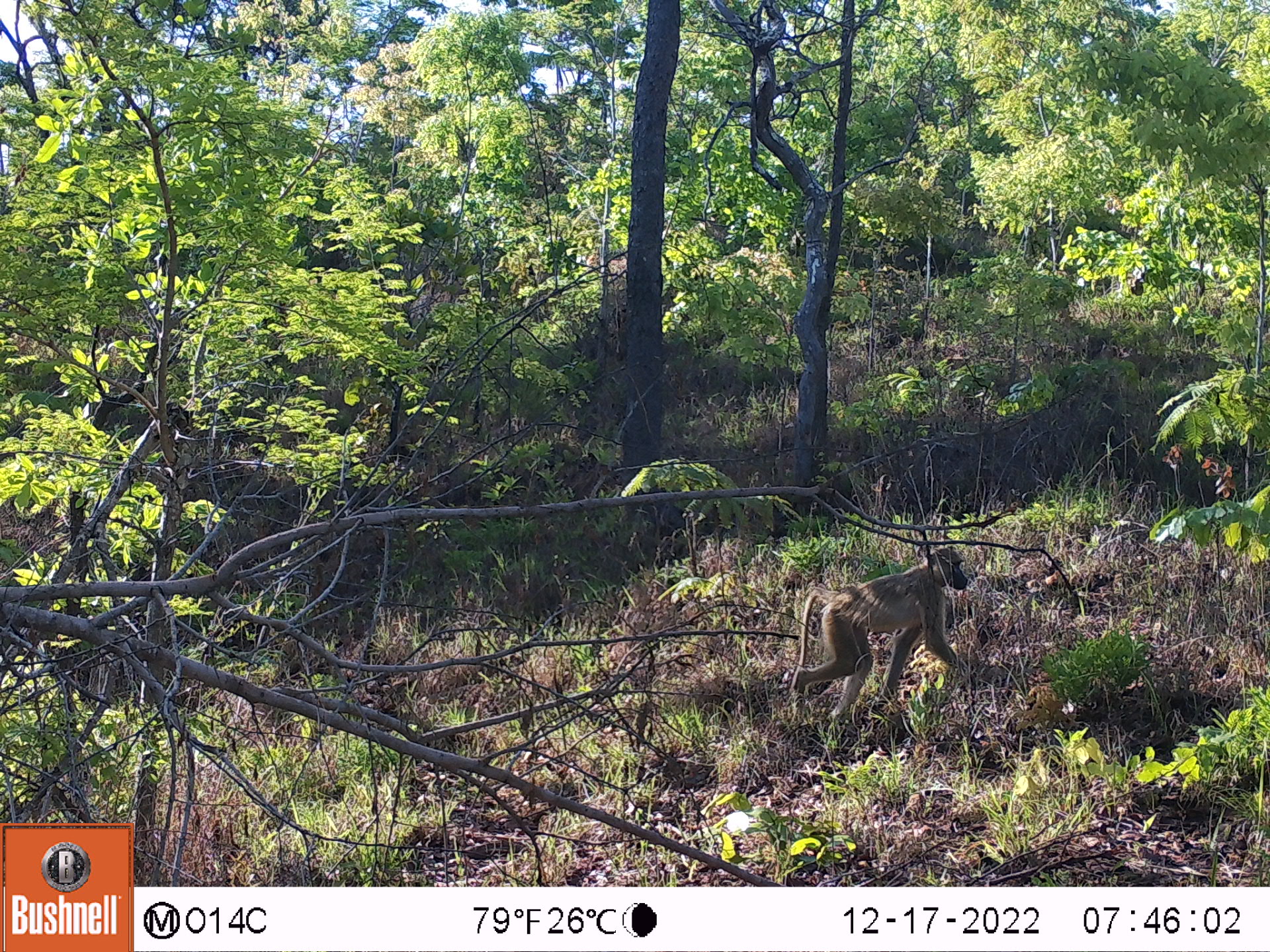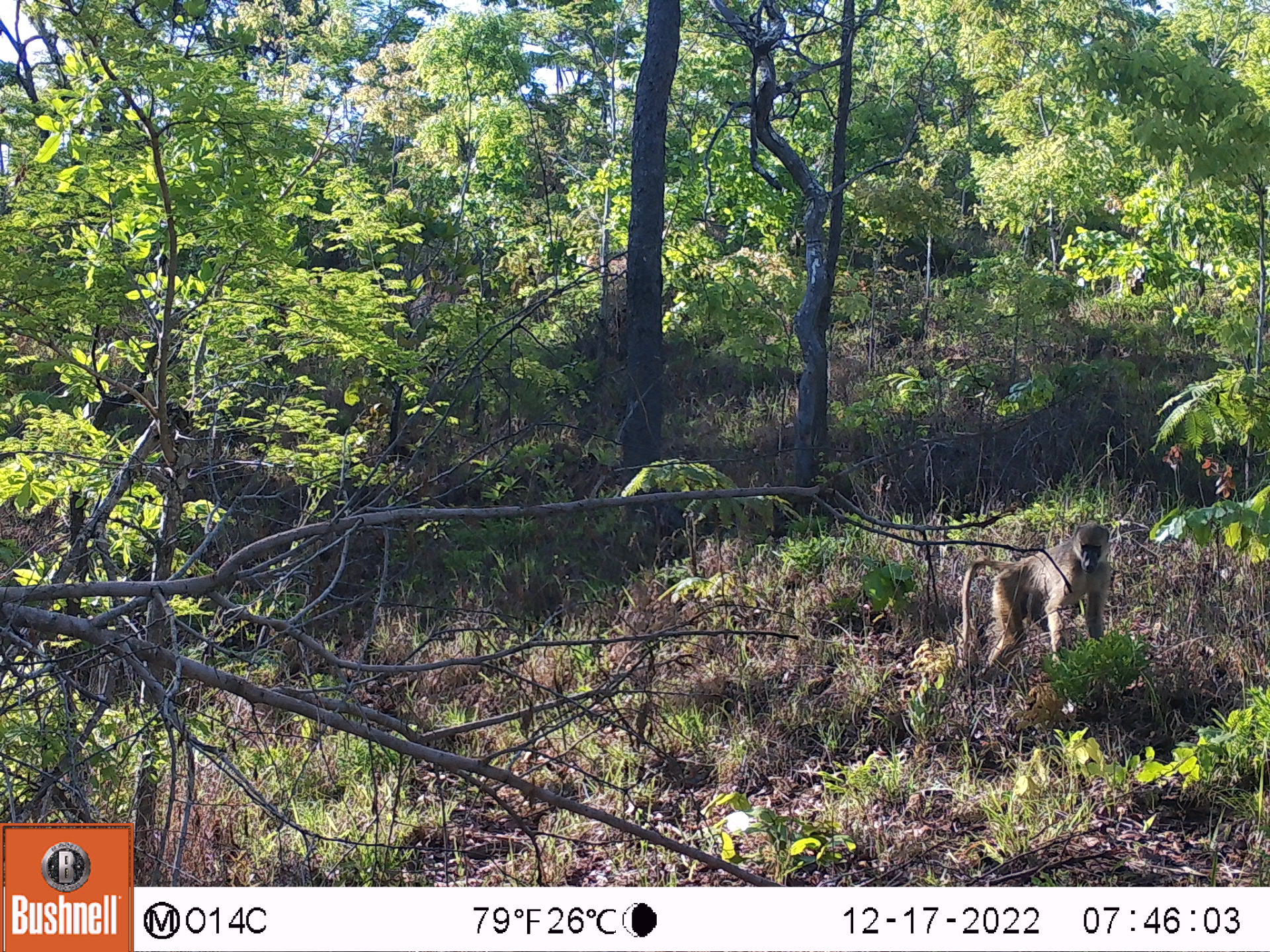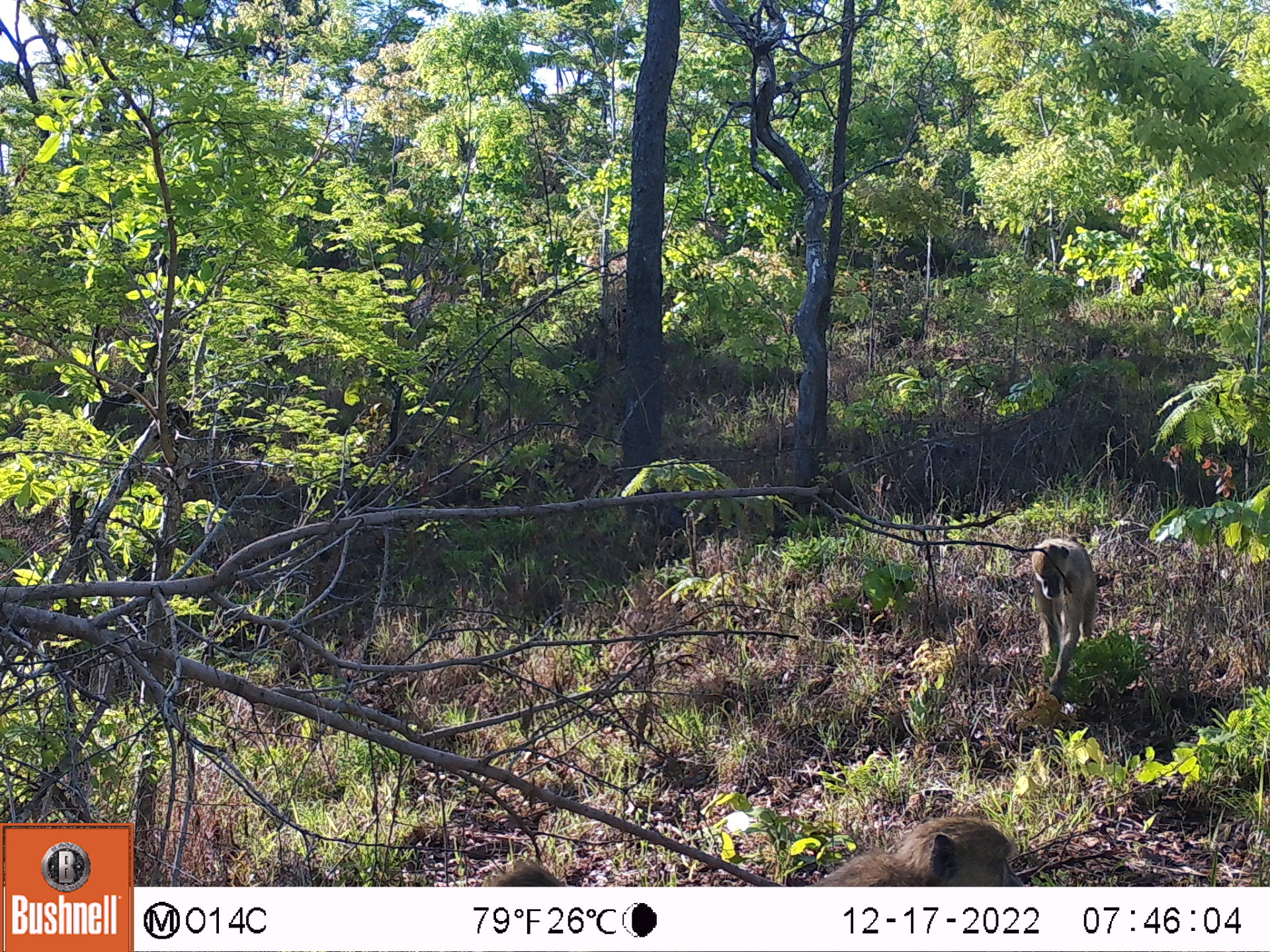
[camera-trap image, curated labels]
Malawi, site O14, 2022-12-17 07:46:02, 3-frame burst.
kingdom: Animalia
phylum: Chordata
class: Mammalia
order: Primates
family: Cercopithecidae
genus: Papio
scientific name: Papio cynocephalus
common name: yellow baboon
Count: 1.